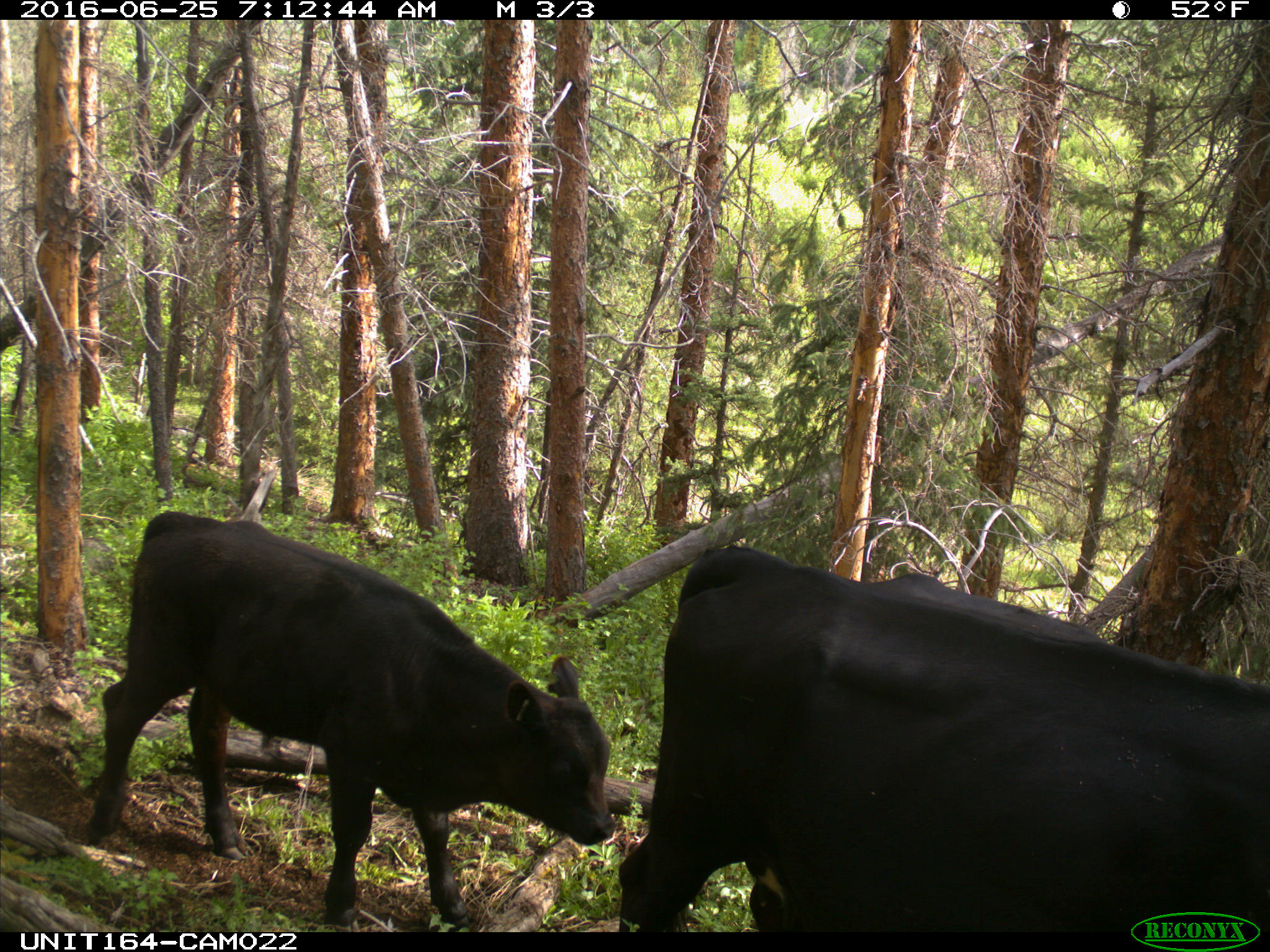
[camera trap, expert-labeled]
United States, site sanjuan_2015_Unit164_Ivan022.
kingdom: Animalia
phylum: Chordata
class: Mammalia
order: Artiodactyla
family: Bovidae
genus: Bos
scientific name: Bos taurus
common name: domestic cow